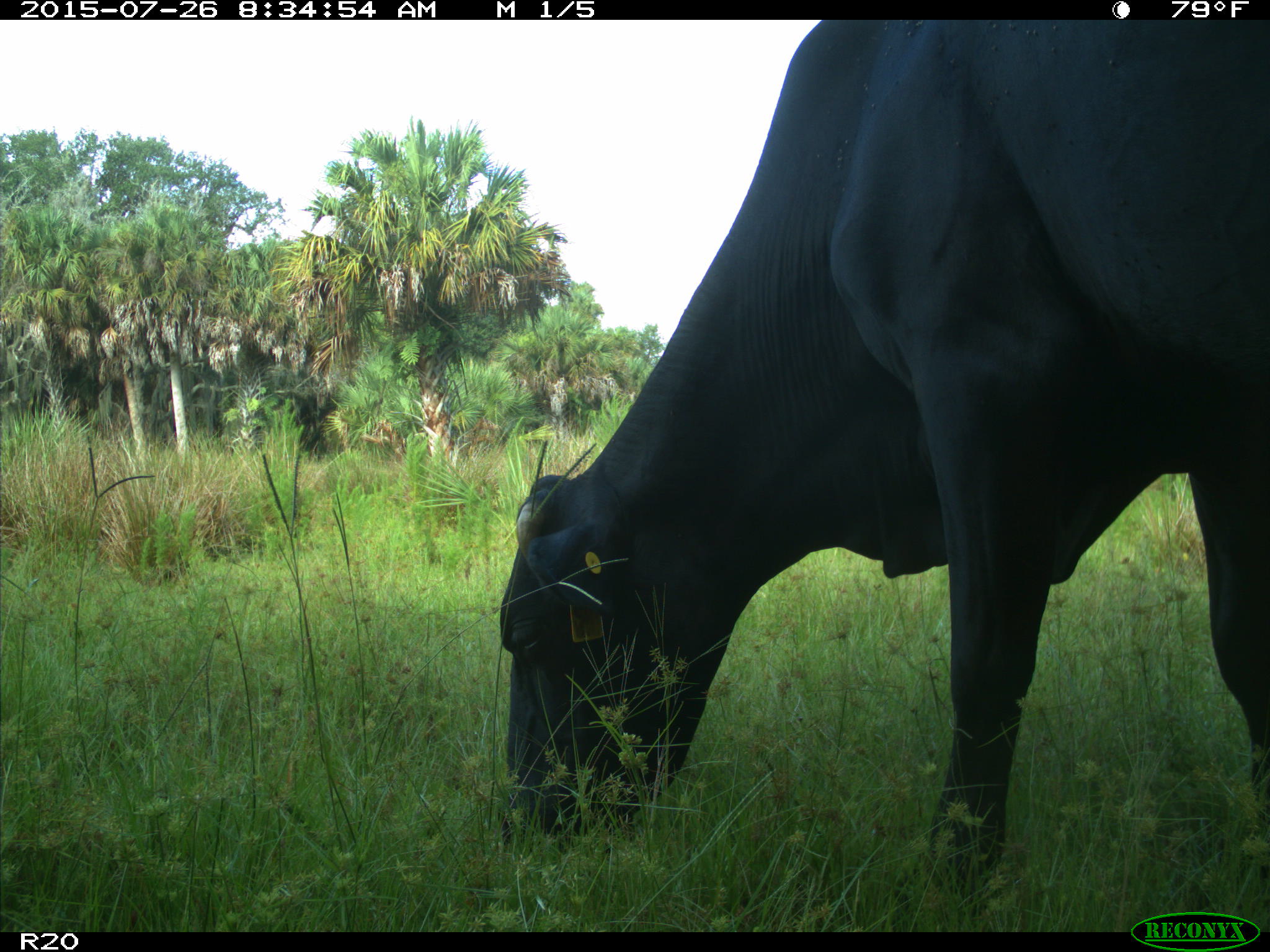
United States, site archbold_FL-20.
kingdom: Animalia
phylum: Chordata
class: Mammalia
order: Artiodactyla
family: Bovidae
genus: Bos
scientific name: Bos taurus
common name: domestic cow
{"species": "Bos taurus (domestic cow)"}